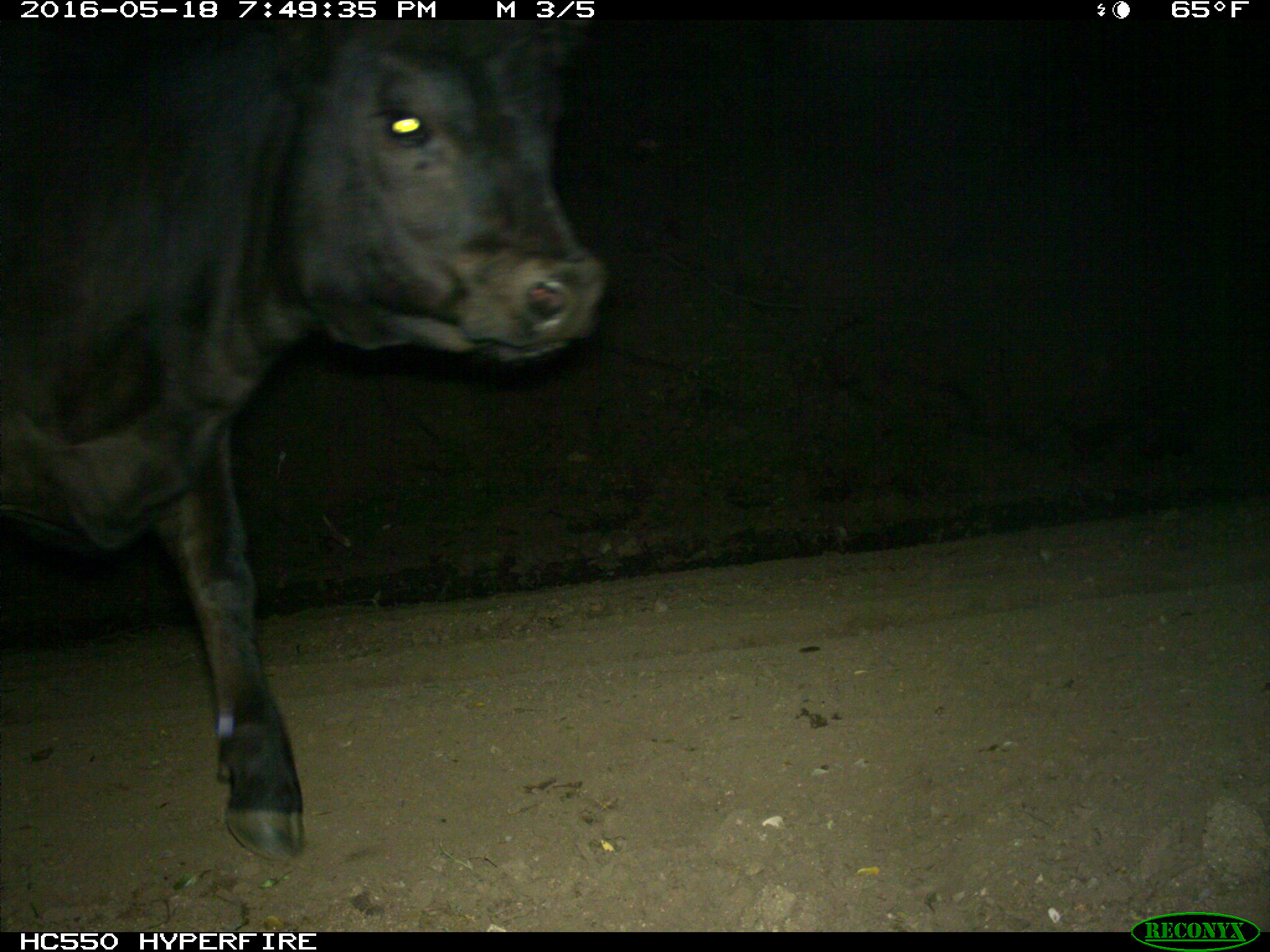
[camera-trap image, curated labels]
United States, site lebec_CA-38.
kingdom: Animalia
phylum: Chordata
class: Mammalia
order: Artiodactyla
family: Bovidae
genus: Bos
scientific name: Bos taurus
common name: domestic cow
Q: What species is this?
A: Bos taurus (domestic cow).